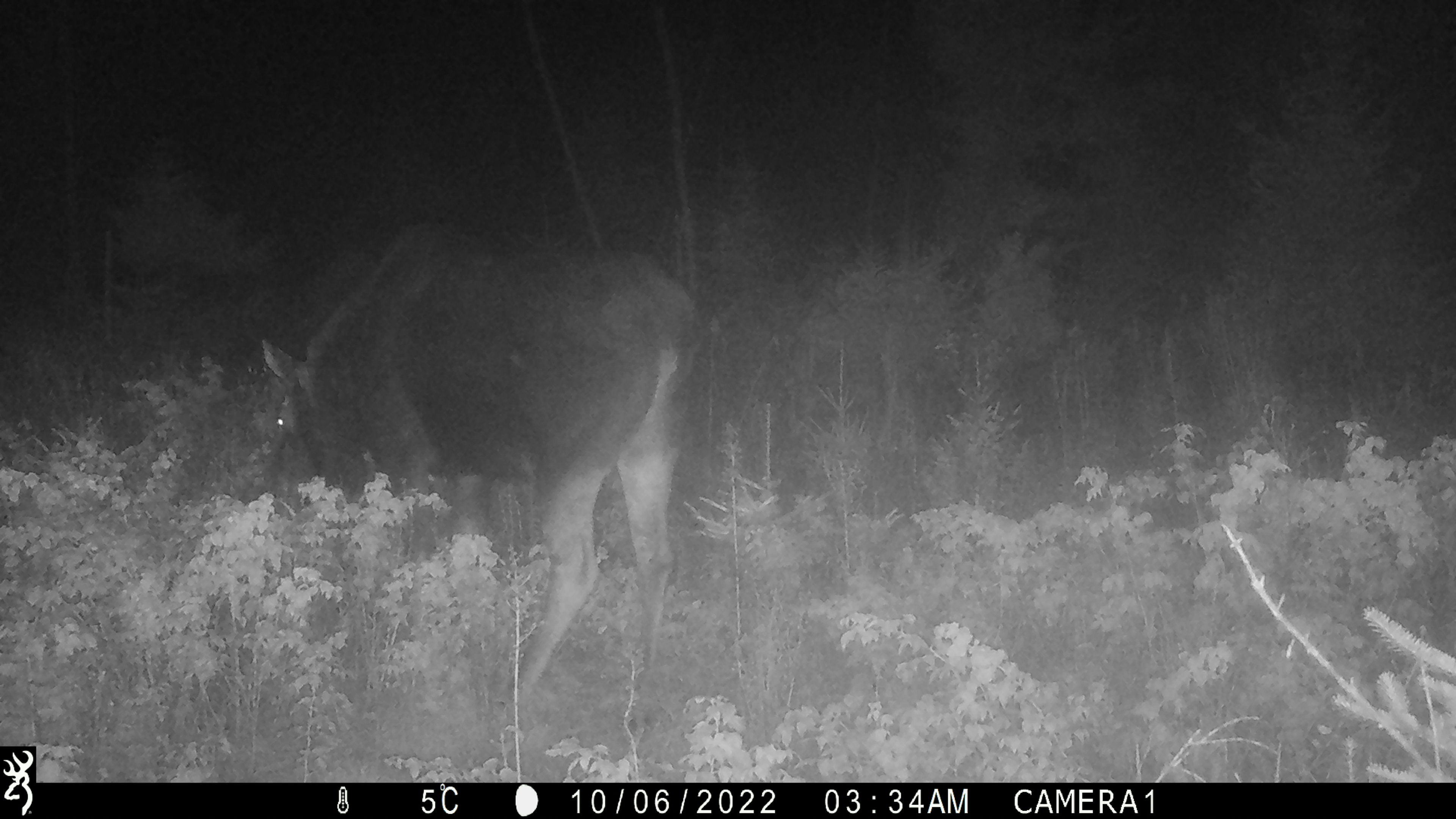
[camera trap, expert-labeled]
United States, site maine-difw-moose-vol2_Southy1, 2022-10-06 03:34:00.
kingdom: Animalia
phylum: Chordata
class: Mammalia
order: Artiodactyla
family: Cervidae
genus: Alces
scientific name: Alces alces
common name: moose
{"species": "moose (Alces alces)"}